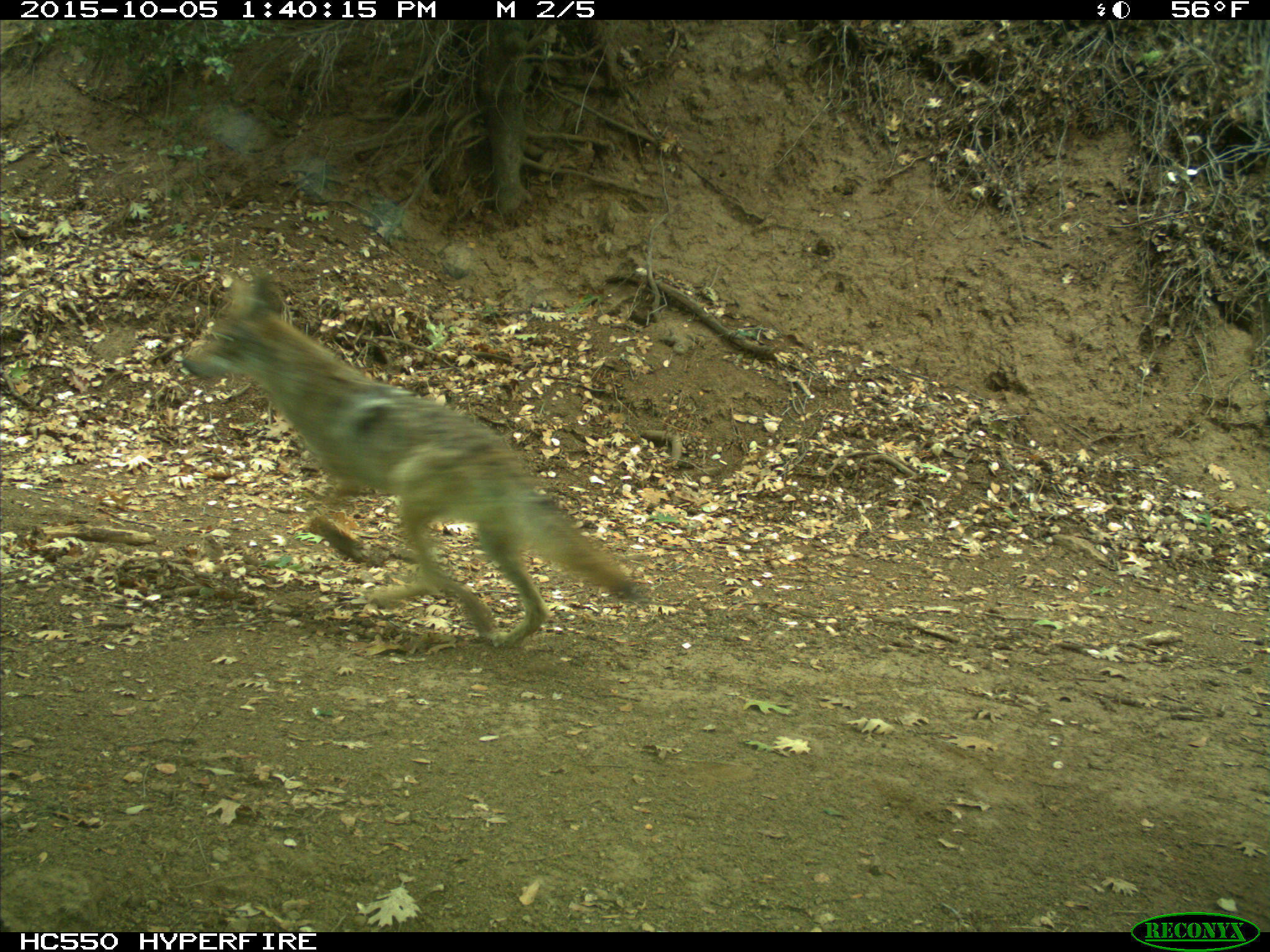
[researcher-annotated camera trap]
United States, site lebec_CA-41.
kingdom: Animalia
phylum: Chordata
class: Mammalia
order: Carnivora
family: Canidae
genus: Canis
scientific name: Canis latrans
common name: coyote